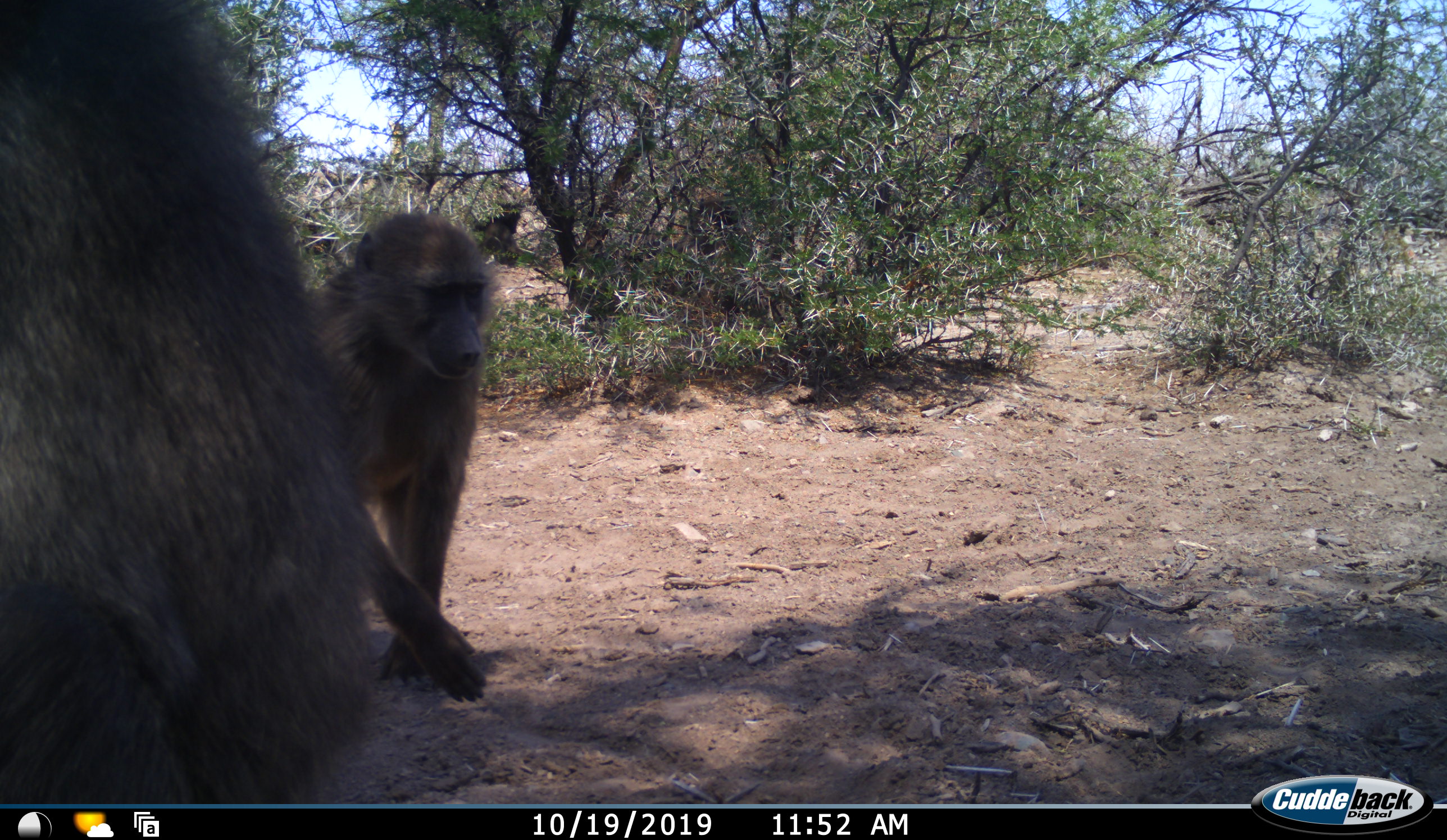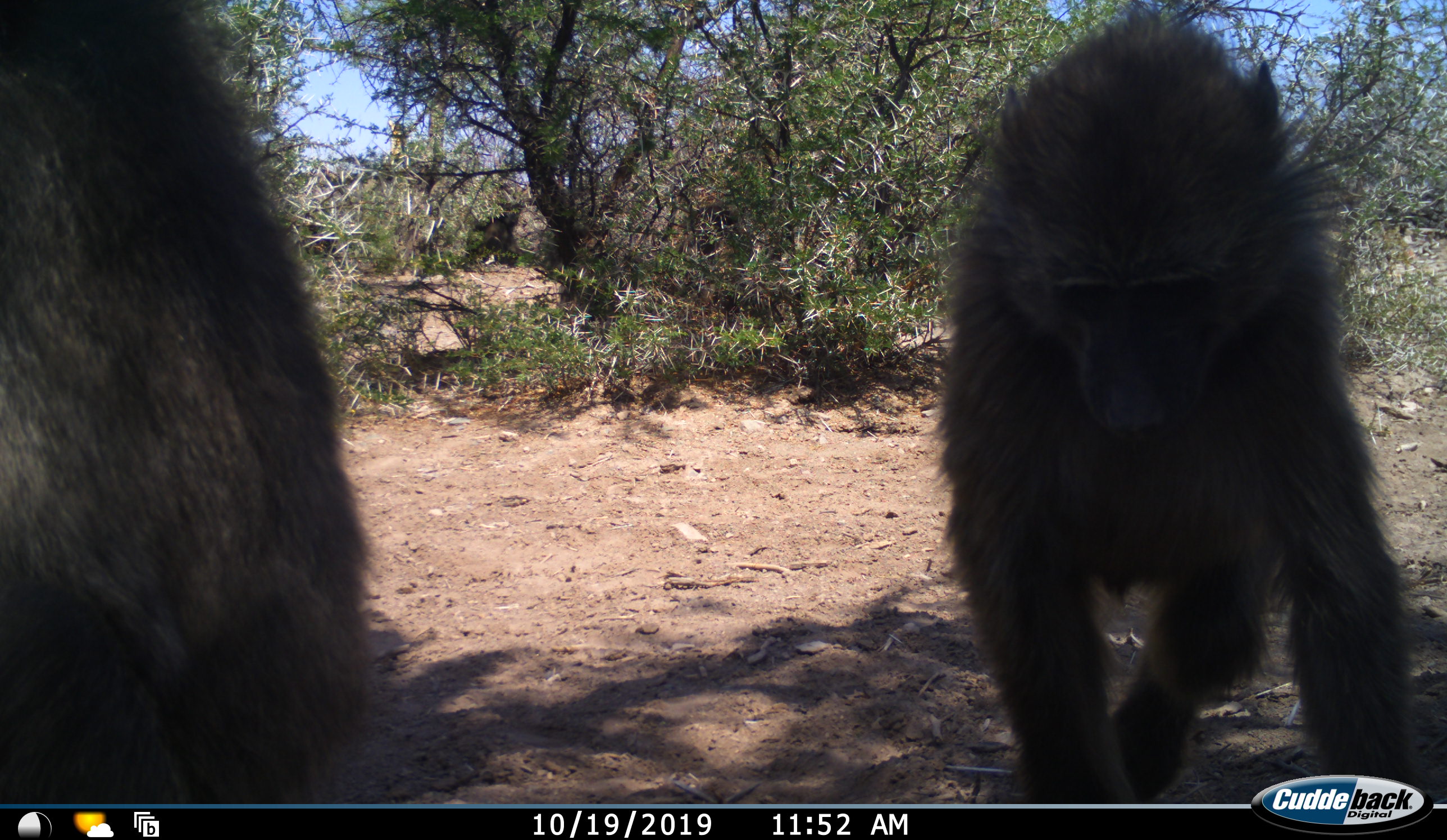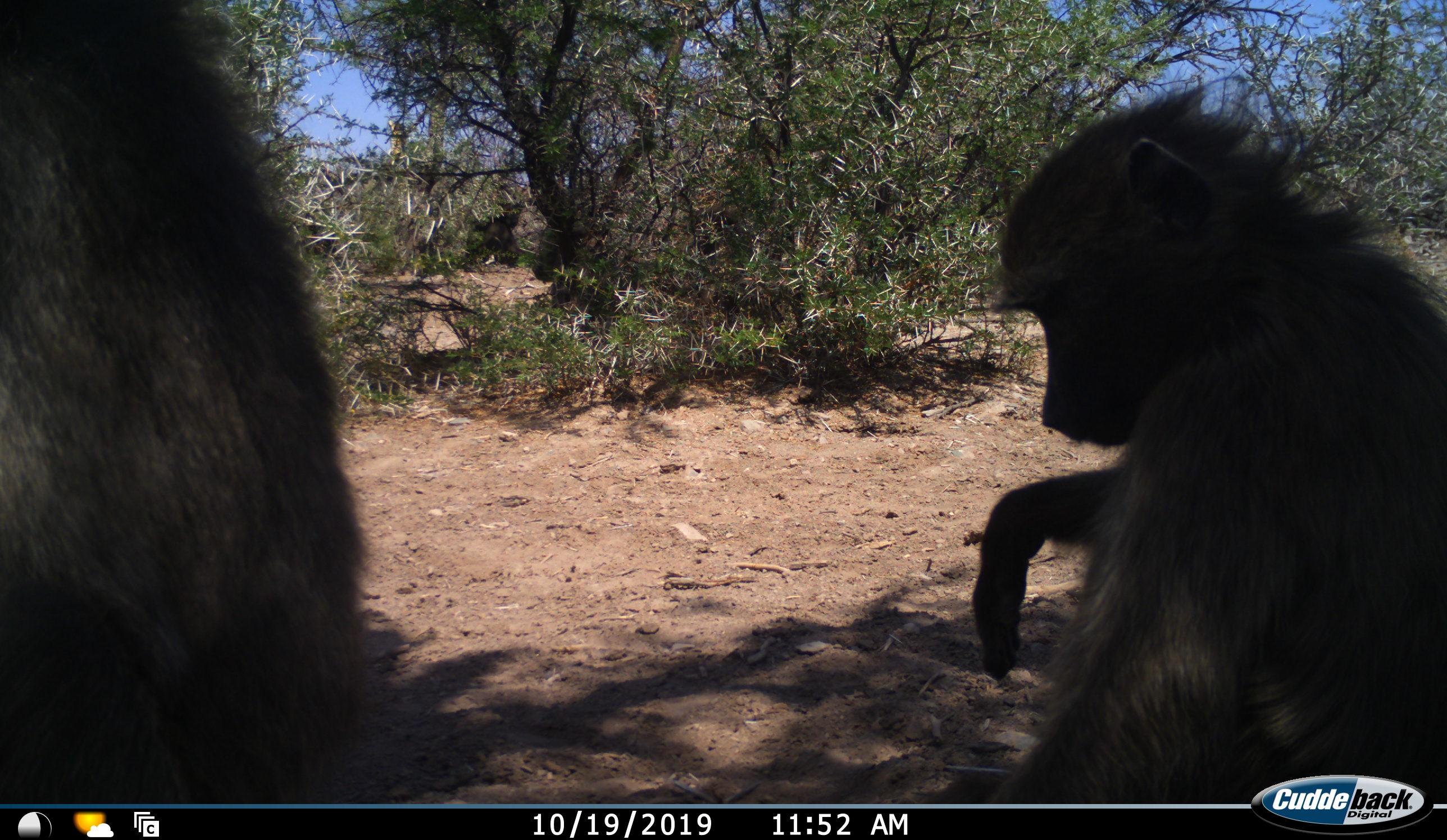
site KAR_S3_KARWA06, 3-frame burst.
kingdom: Animalia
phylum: Chordata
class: Mammalia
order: Primates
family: Cercopithecidae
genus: Papio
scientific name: Papio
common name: baboon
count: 2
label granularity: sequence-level